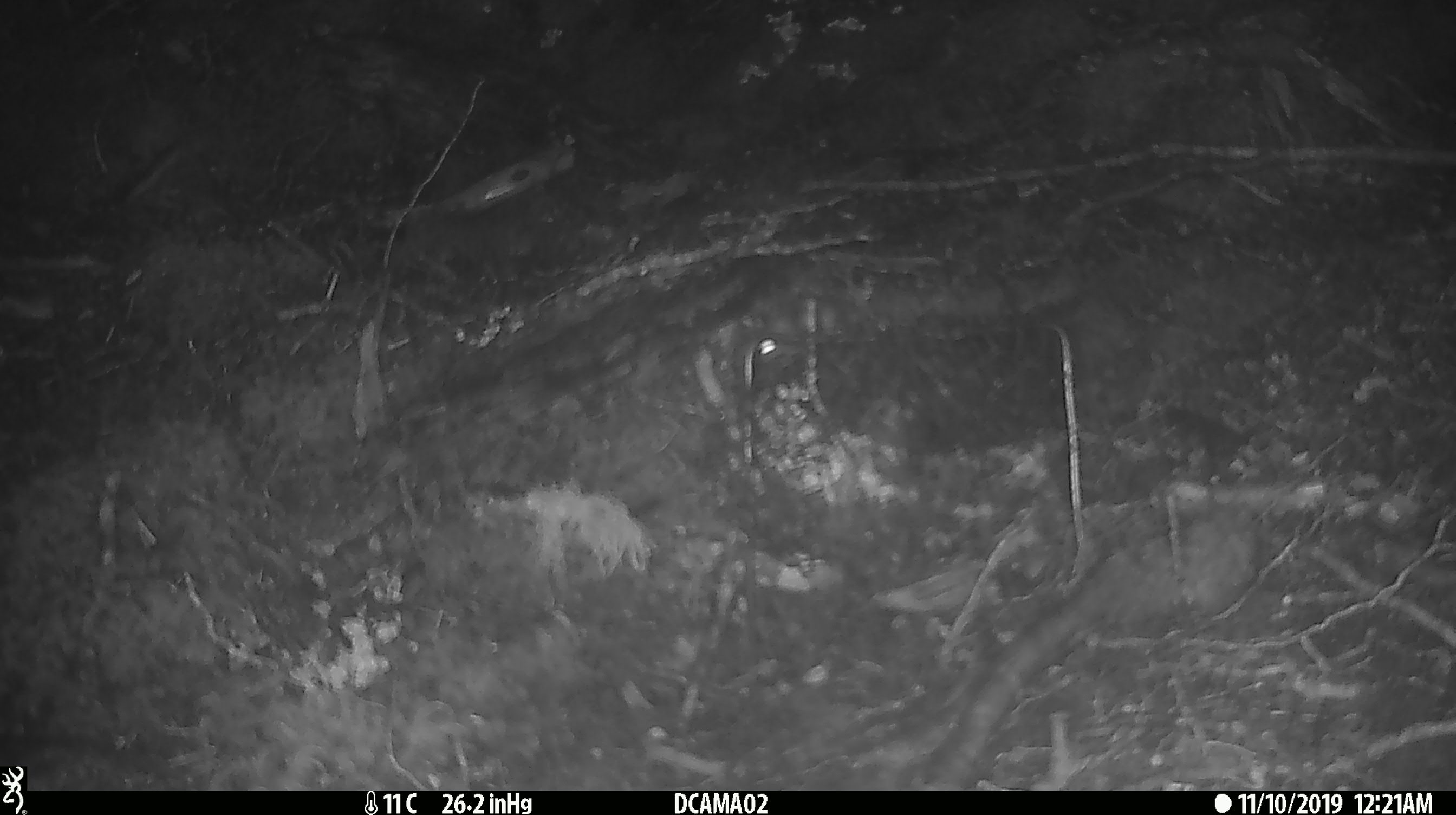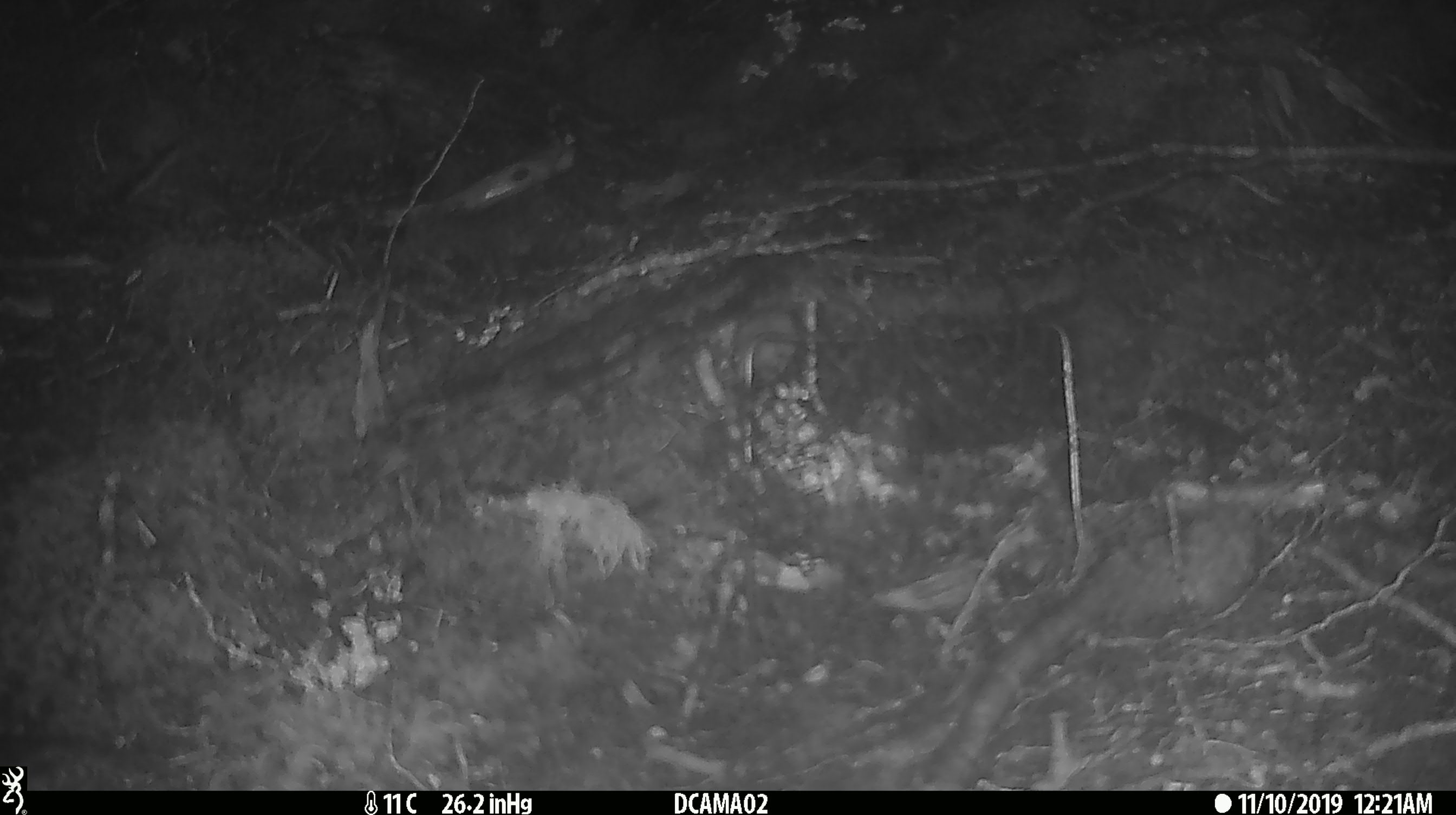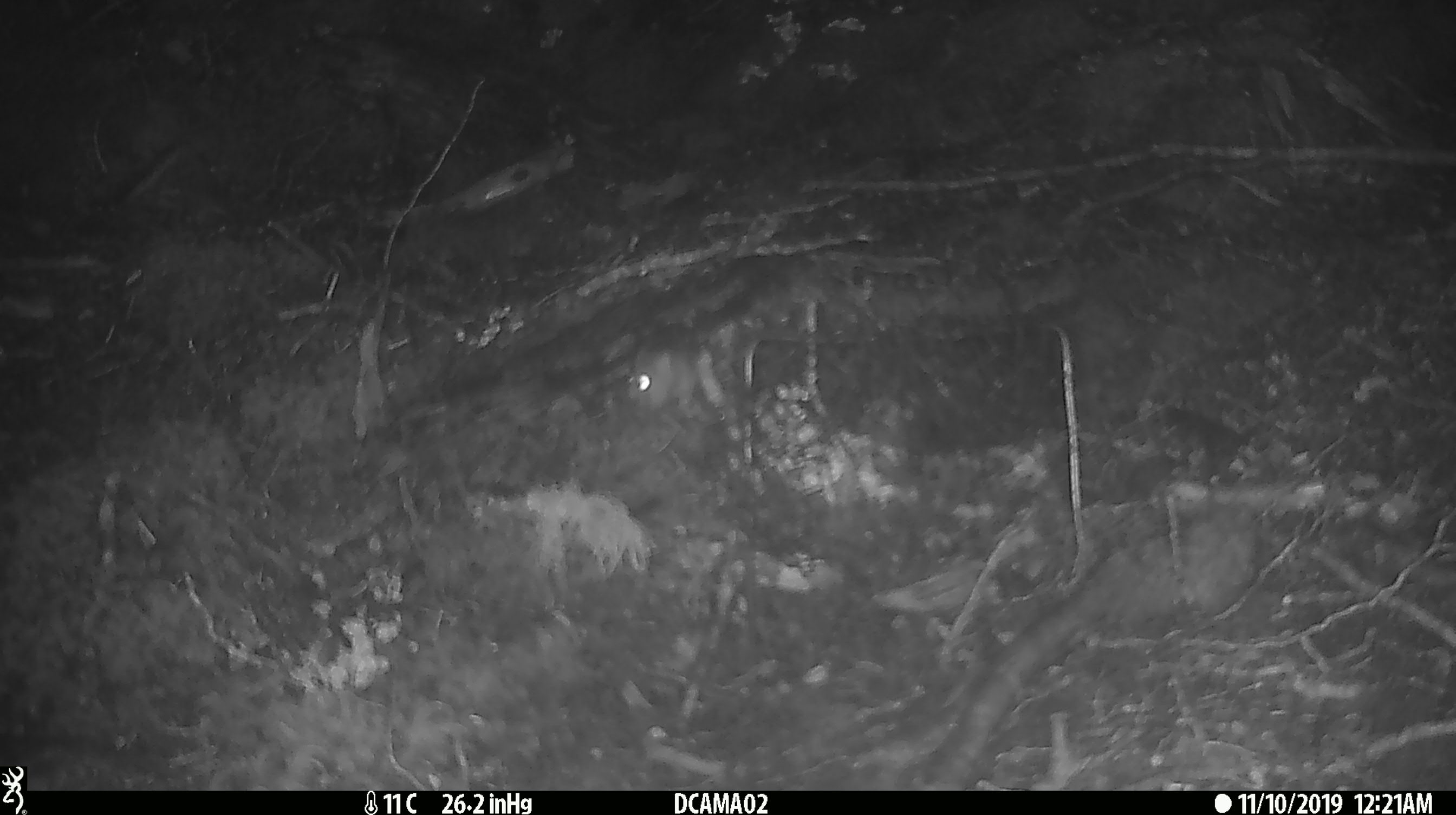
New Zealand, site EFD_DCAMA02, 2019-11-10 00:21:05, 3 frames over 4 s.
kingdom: Animalia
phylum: Chordata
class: Mammalia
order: Rodentia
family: Muridae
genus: Mus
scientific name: Mus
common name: mouse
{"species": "mouse (Mus)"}